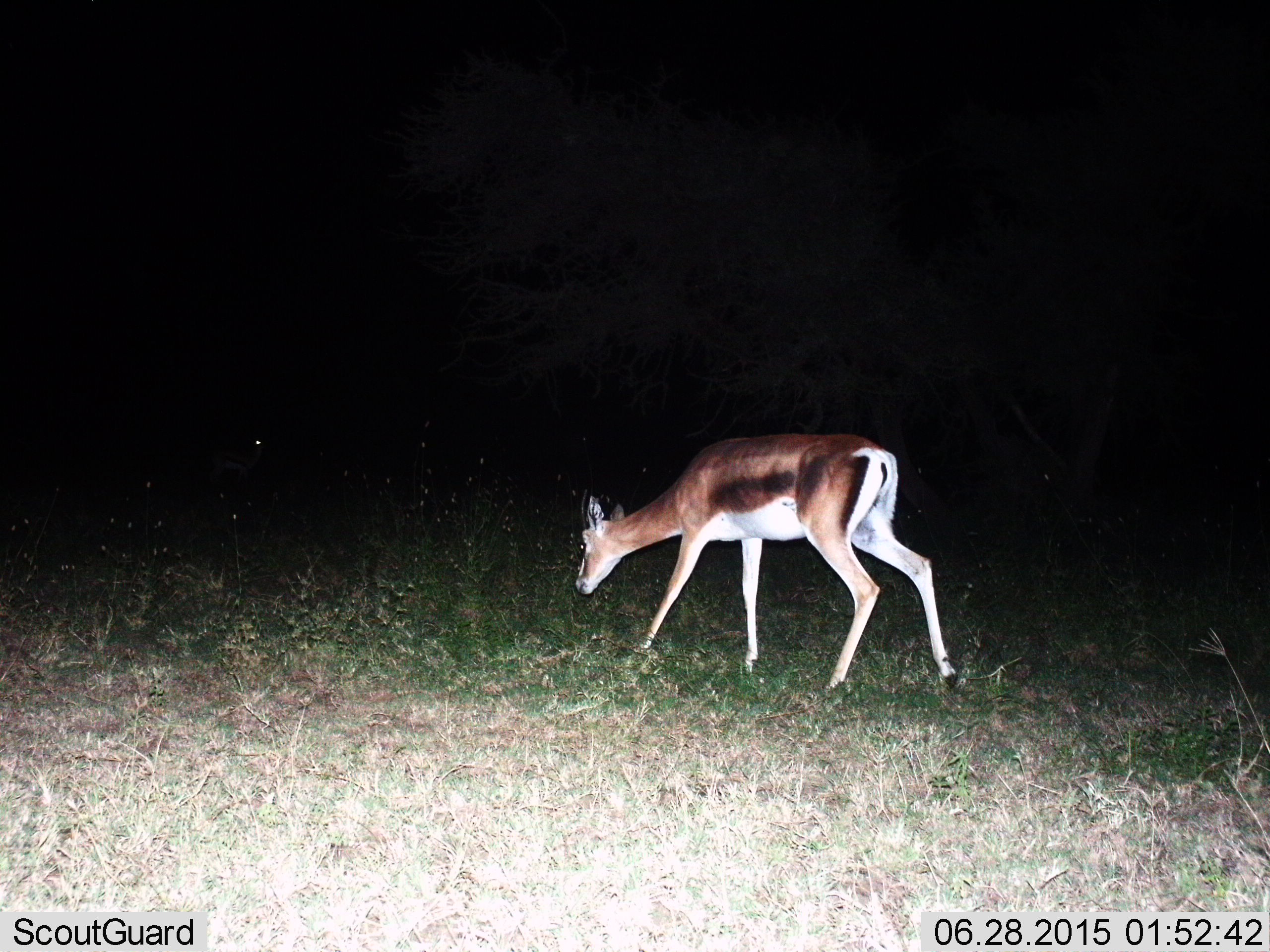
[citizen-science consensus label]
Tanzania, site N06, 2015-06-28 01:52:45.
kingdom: Animalia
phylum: Chordata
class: Mammalia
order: Artiodactyla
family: Bovidae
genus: Nanger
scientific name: Nanger granti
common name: grant's gazelle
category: gazellegrants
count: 1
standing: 27%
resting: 0%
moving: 36%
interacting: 0%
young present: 0%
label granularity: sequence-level